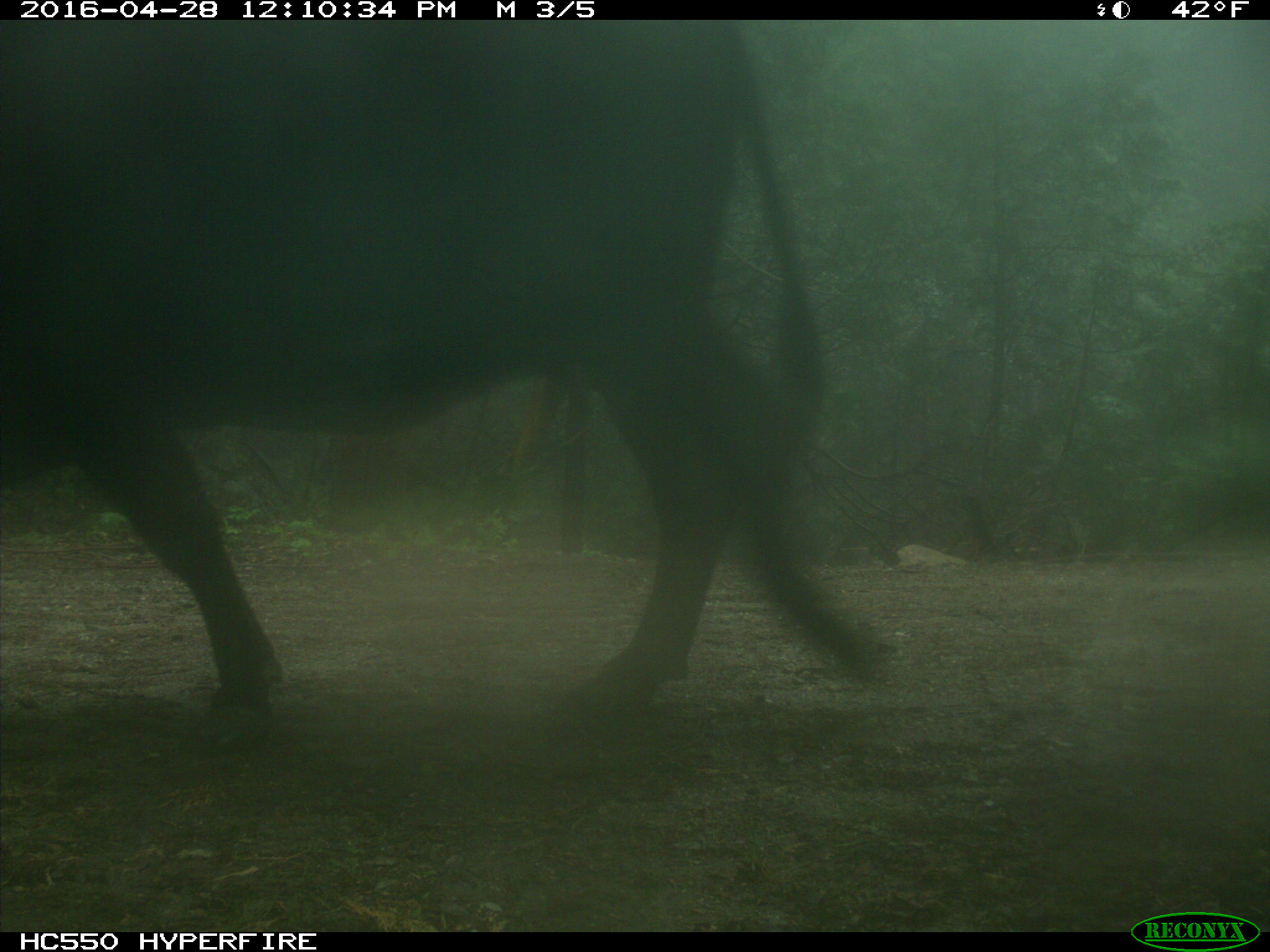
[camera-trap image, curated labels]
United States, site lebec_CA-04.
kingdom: Animalia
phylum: Chordata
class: Mammalia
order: Artiodactyla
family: Bovidae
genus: Bos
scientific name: Bos taurus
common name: domestic cow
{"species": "Bos taurus (domestic cow)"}